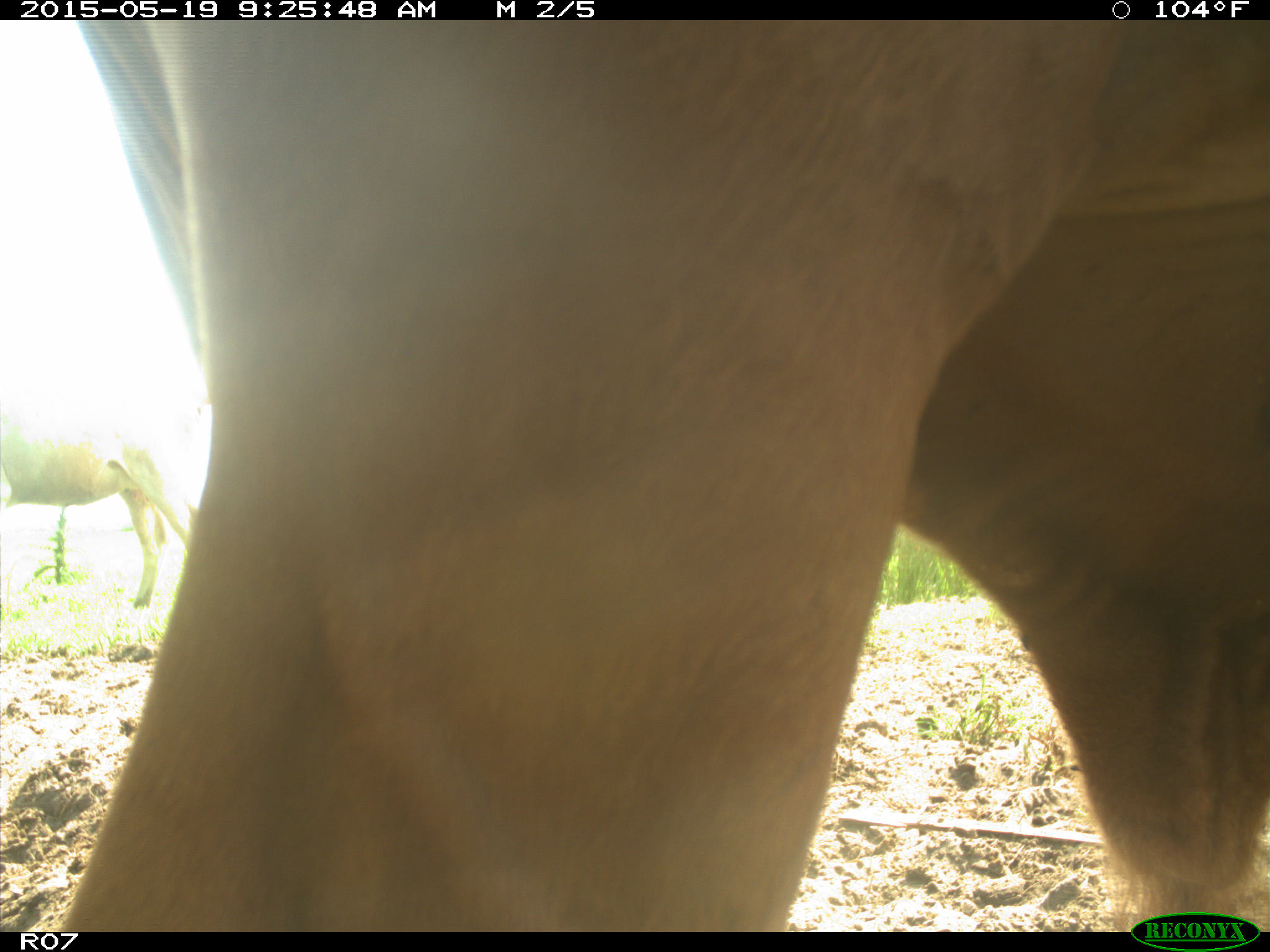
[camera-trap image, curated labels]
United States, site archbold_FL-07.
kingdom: Animalia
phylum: Chordata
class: Mammalia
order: Artiodactyla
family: Bovidae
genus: Bos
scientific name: Bos taurus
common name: domestic cow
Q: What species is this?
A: Bos taurus (domestic cow).